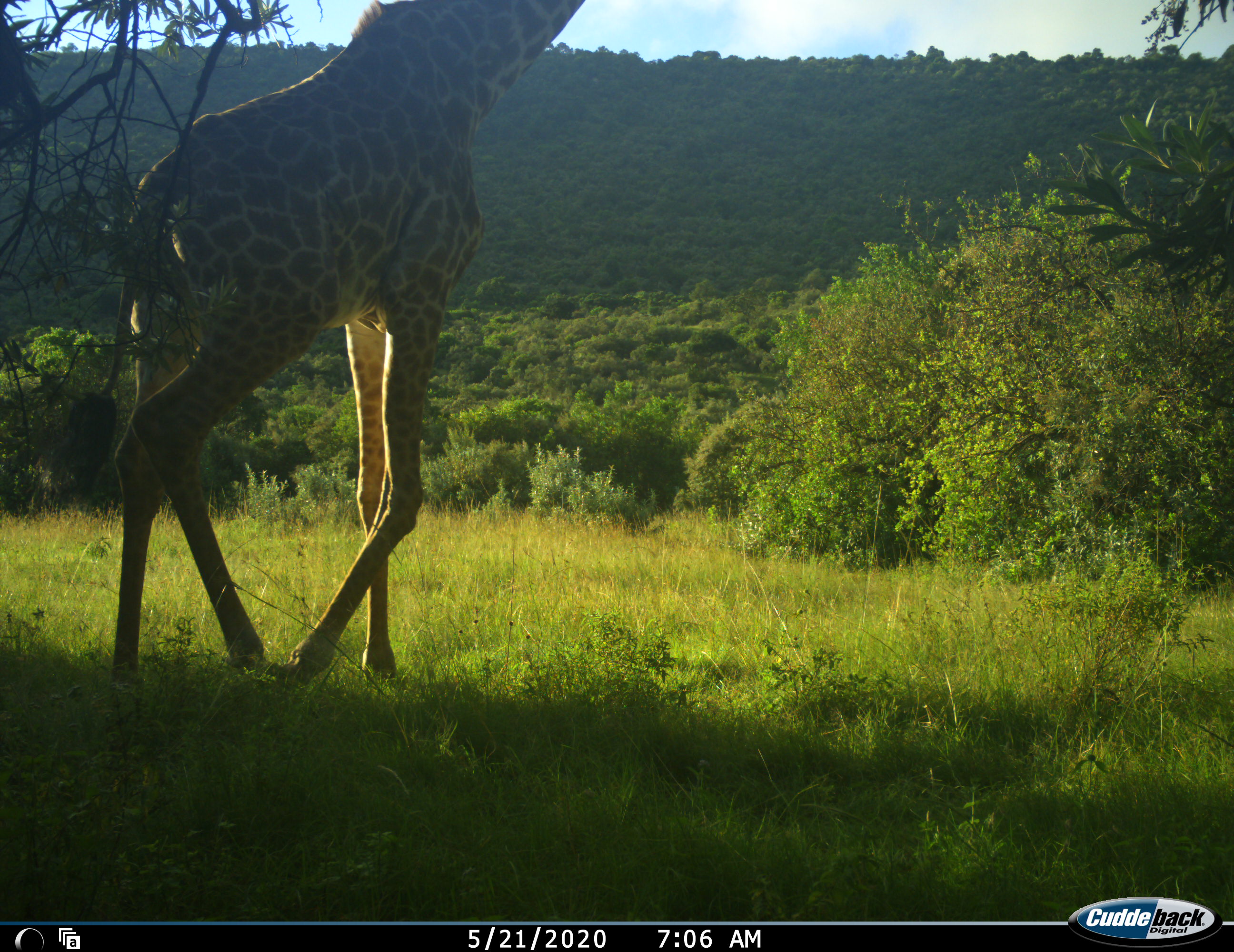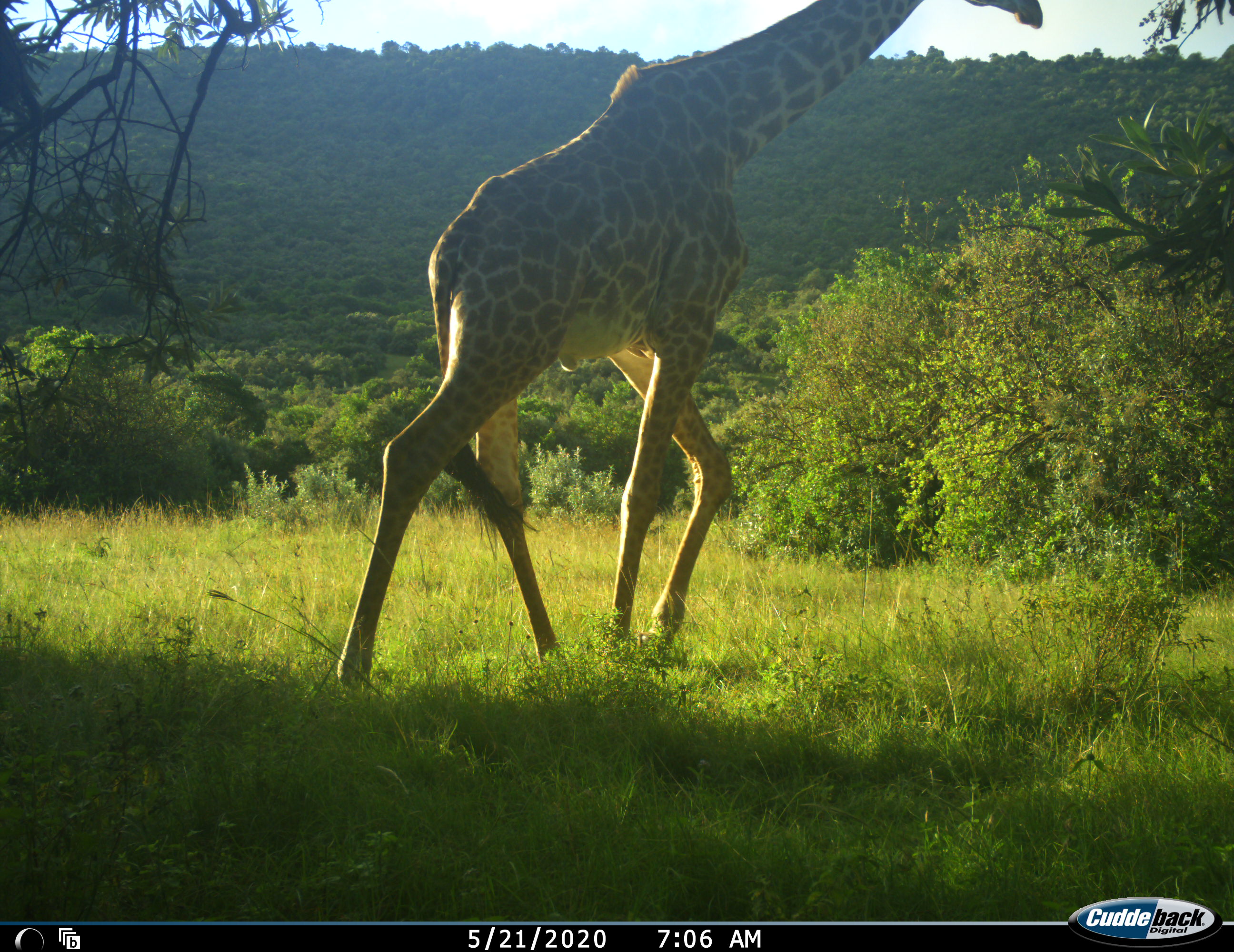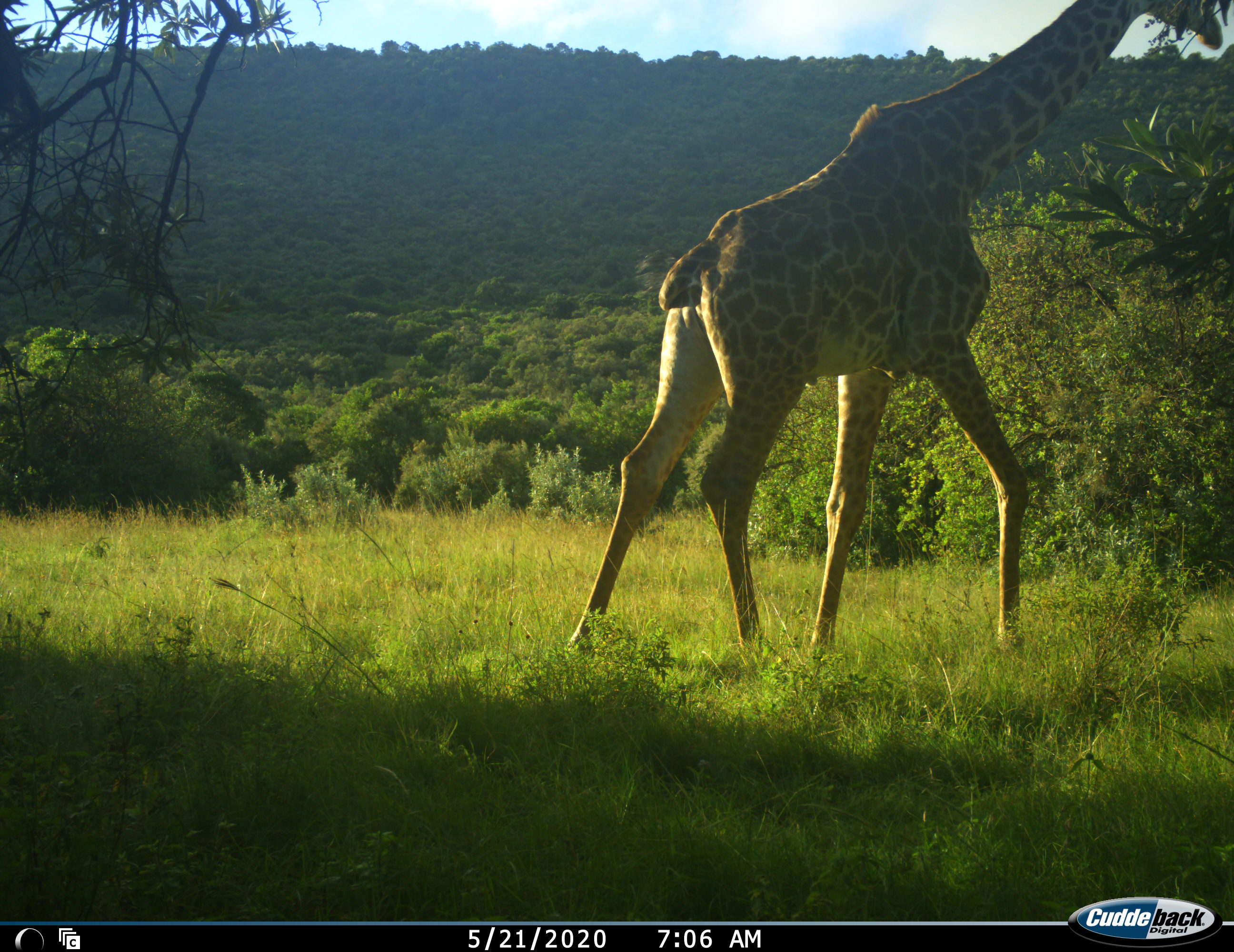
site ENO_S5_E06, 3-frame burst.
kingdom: Animalia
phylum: Chordata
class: Mammalia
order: Artiodactyla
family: Giraffidae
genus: Giraffa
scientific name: Giraffa camelopardalis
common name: giraffe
Giraffe (Giraffa camelopardalis), count 1. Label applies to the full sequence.